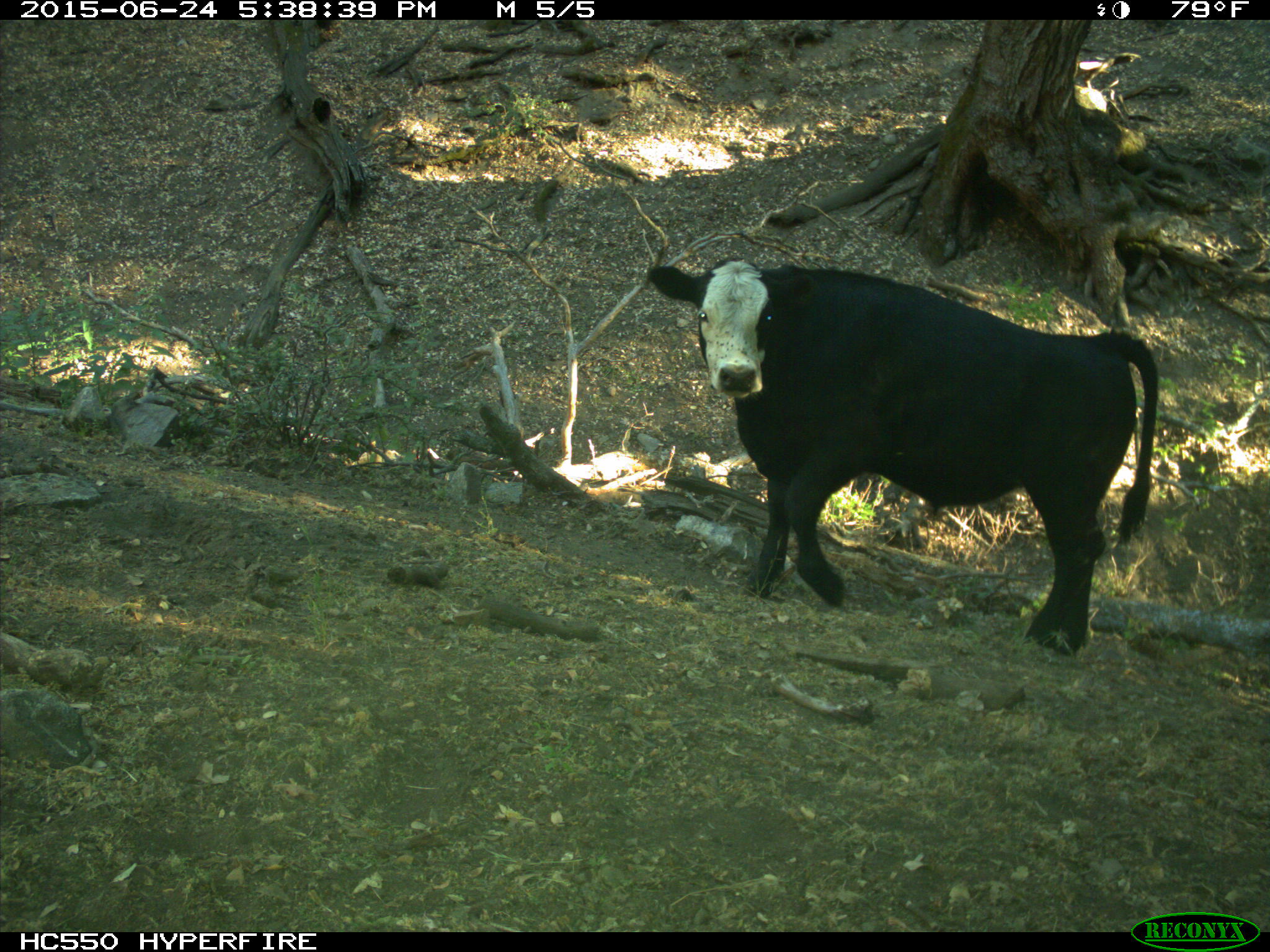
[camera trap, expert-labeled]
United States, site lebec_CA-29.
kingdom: Animalia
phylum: Chordata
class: Mammalia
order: Artiodactyla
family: Bovidae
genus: Bos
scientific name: Bos taurus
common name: domestic cow